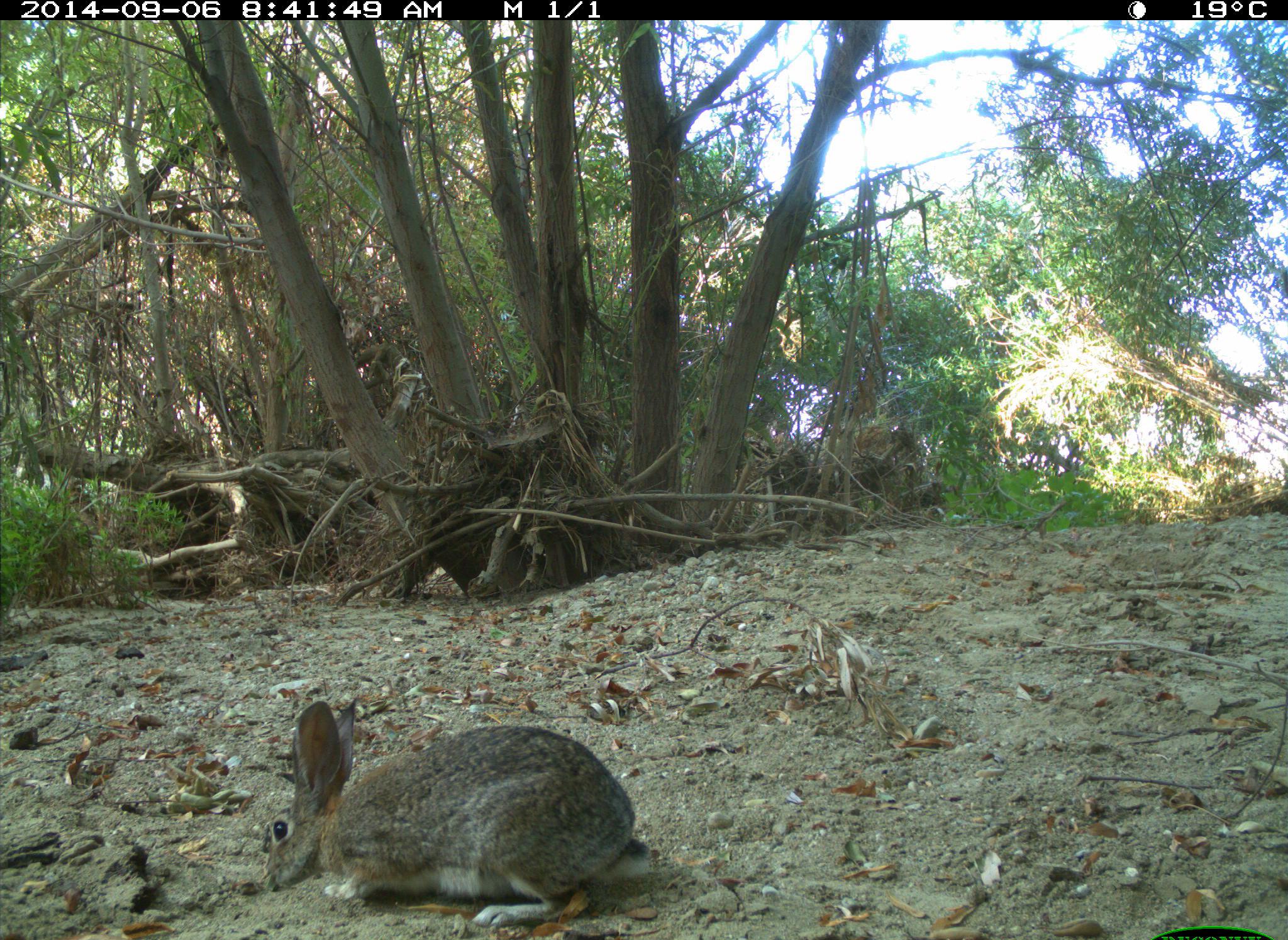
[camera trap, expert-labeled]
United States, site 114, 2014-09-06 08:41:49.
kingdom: Animalia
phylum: Chordata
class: Mammalia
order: Lagomorpha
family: Leporidae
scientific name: Leporidae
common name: rabbits and hares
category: rabbit